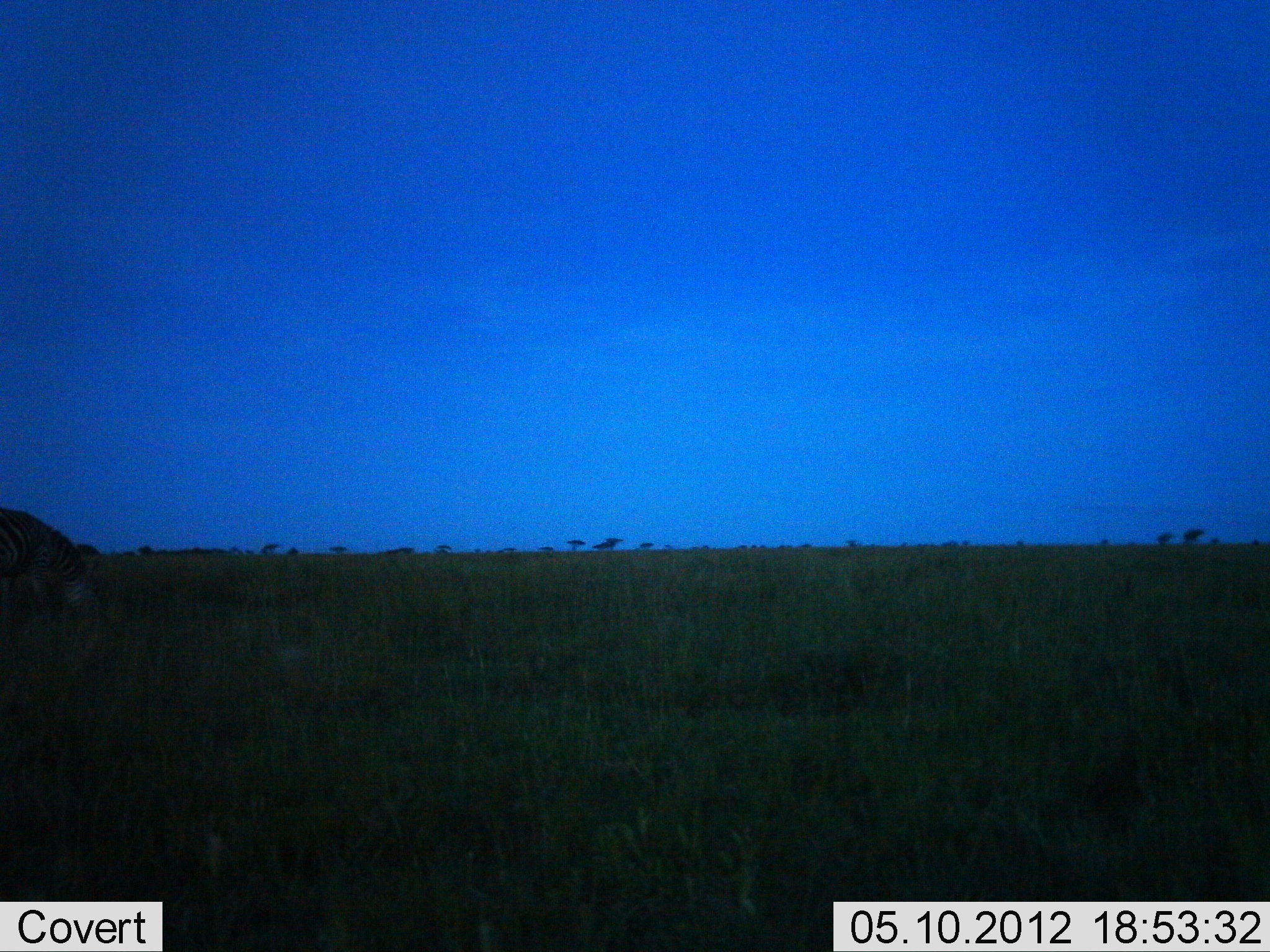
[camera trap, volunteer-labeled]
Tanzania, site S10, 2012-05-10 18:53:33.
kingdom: Animalia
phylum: Chordata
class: Mammalia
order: Perissodactyla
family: Equidae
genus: Equus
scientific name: Equus quagga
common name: plains zebra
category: zebra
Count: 1.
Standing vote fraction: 11%.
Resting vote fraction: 0%.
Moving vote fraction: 0%.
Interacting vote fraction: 0%.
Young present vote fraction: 0%.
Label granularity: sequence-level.